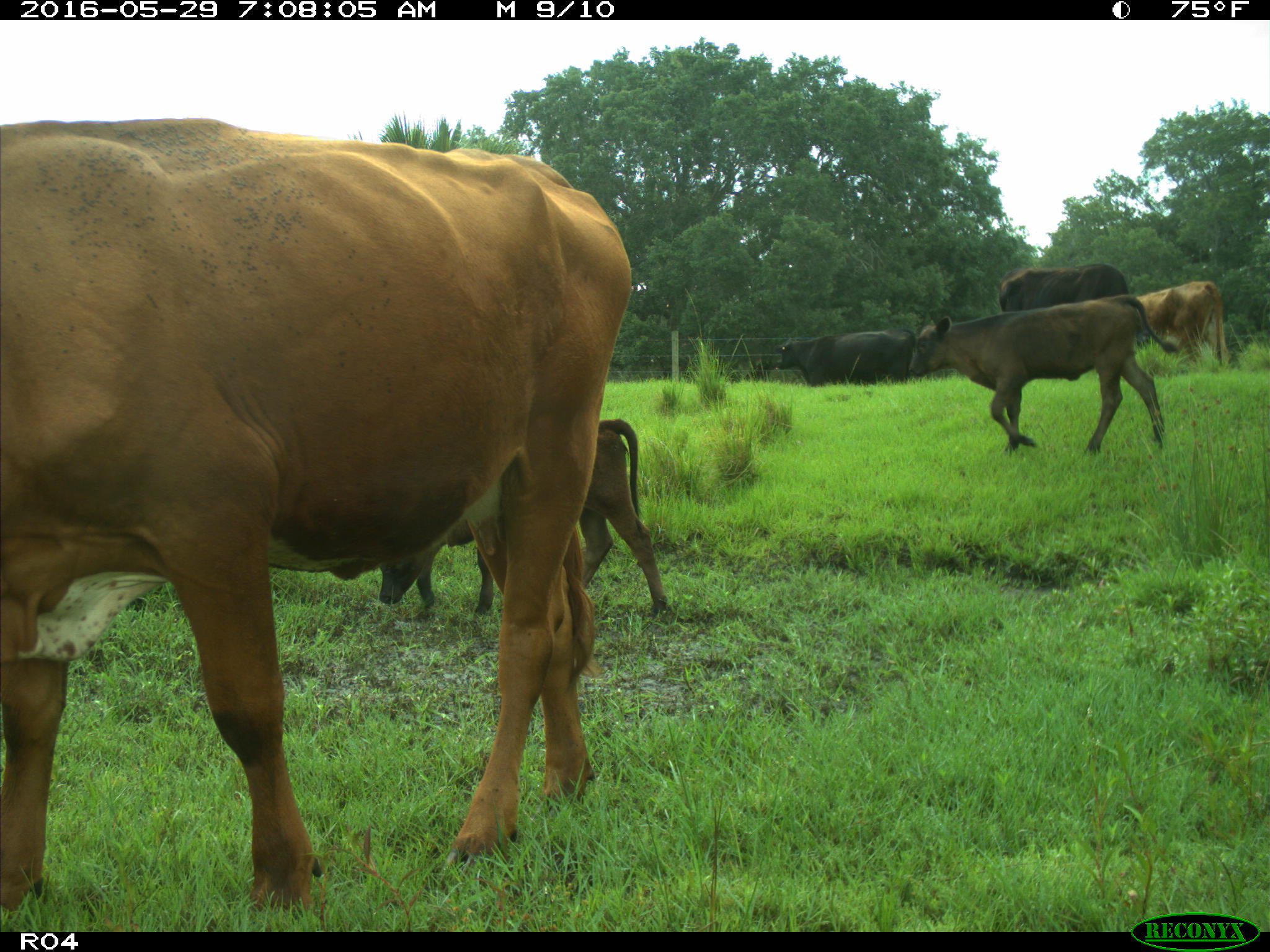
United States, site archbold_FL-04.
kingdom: Animalia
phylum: Chordata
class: Mammalia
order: Artiodactyla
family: Bovidae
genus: Bos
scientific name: Bos taurus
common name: domestic cow